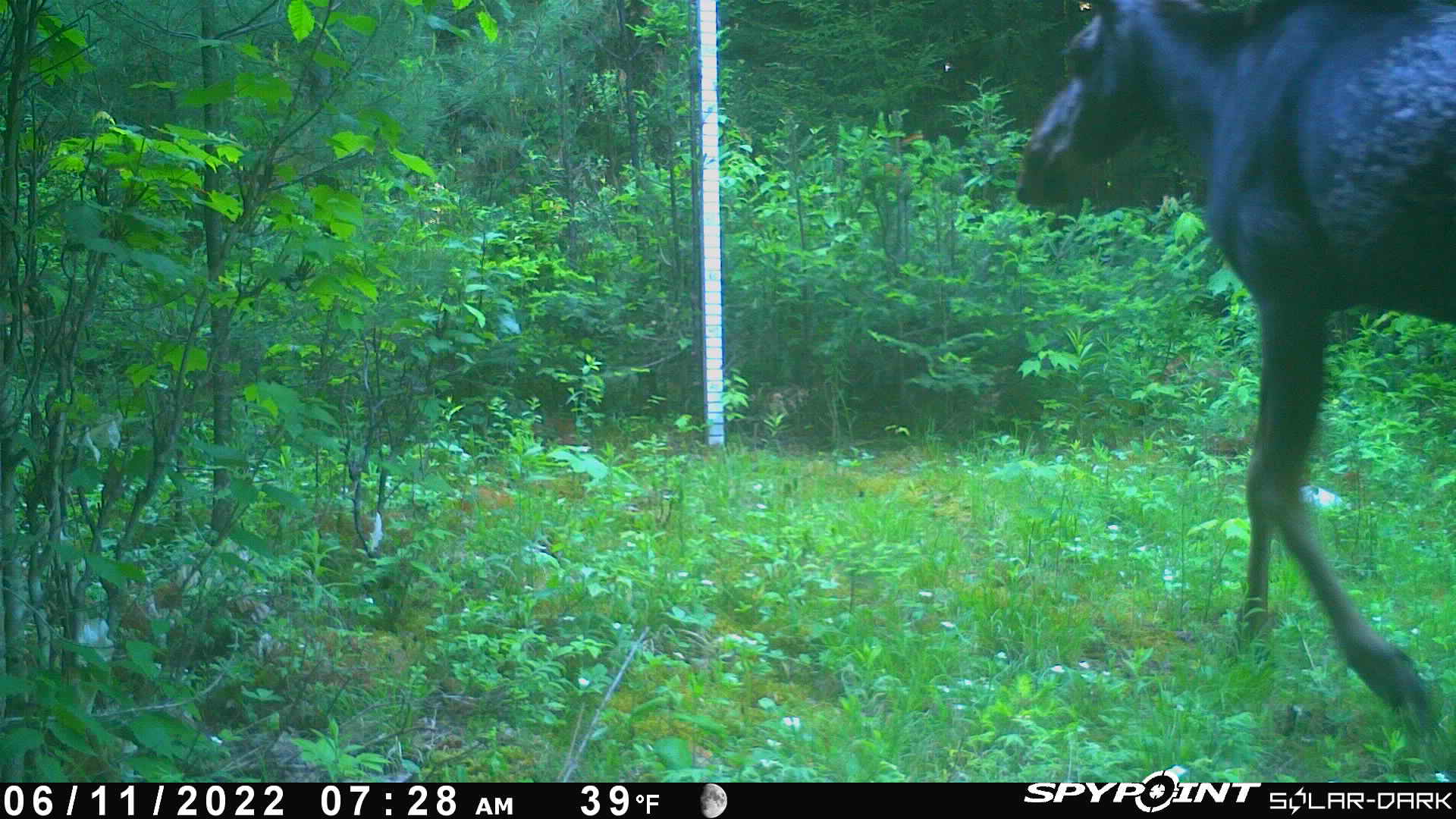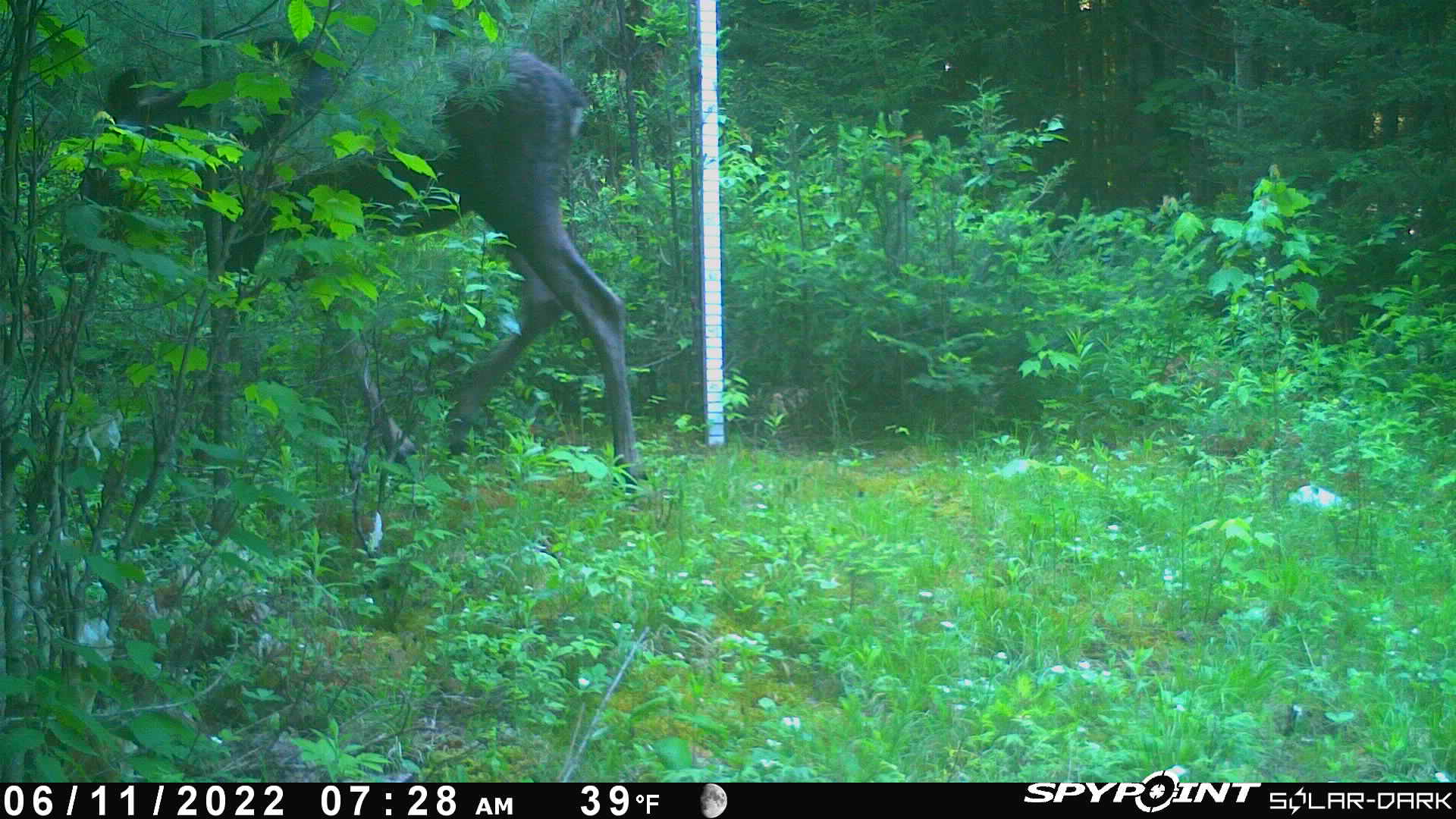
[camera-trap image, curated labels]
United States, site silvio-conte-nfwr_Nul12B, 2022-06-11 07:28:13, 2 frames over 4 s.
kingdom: Animalia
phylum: Chordata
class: Mammalia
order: Artiodactyla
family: Cervidae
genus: Alces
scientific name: Alces alces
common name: moose